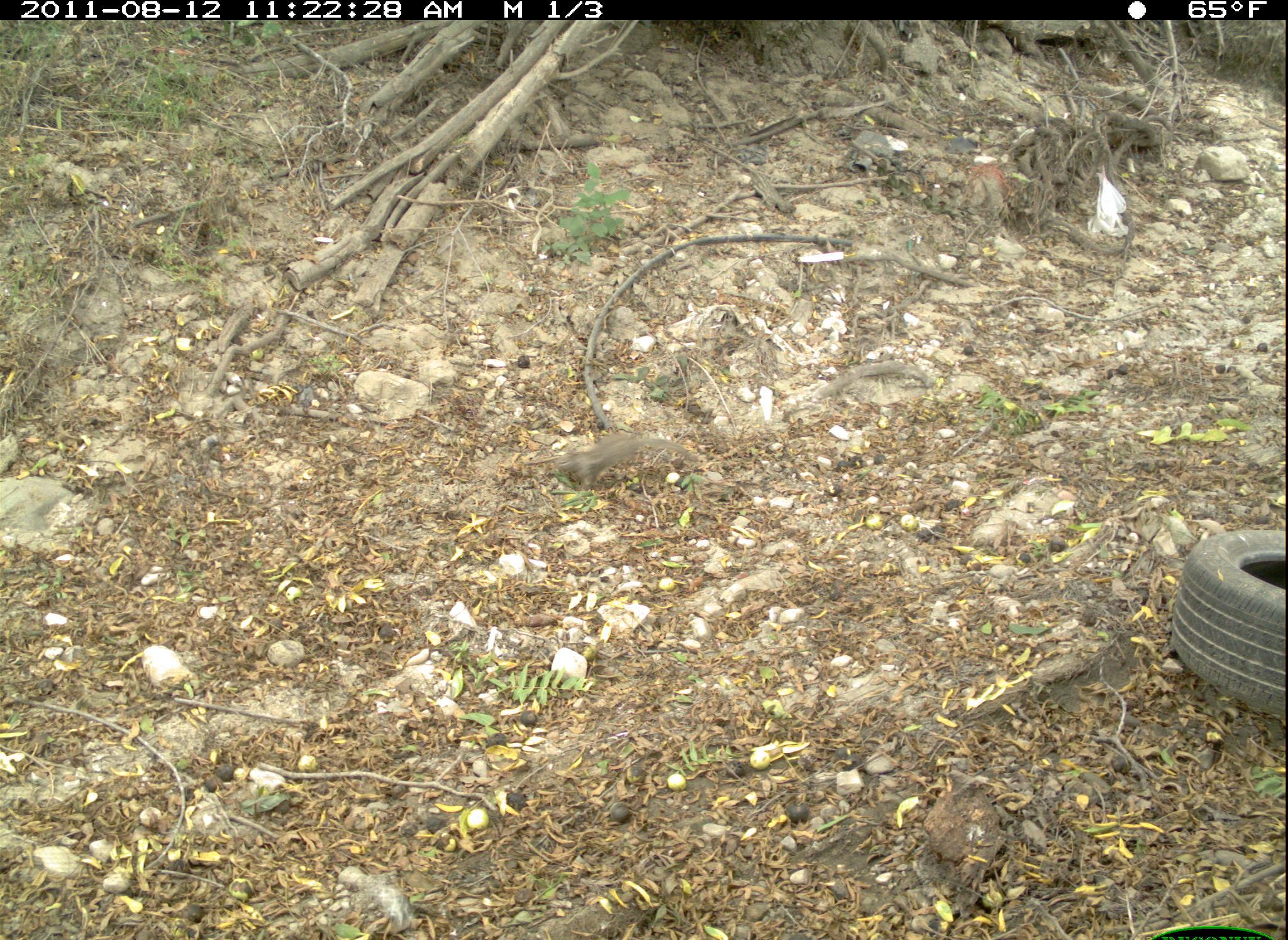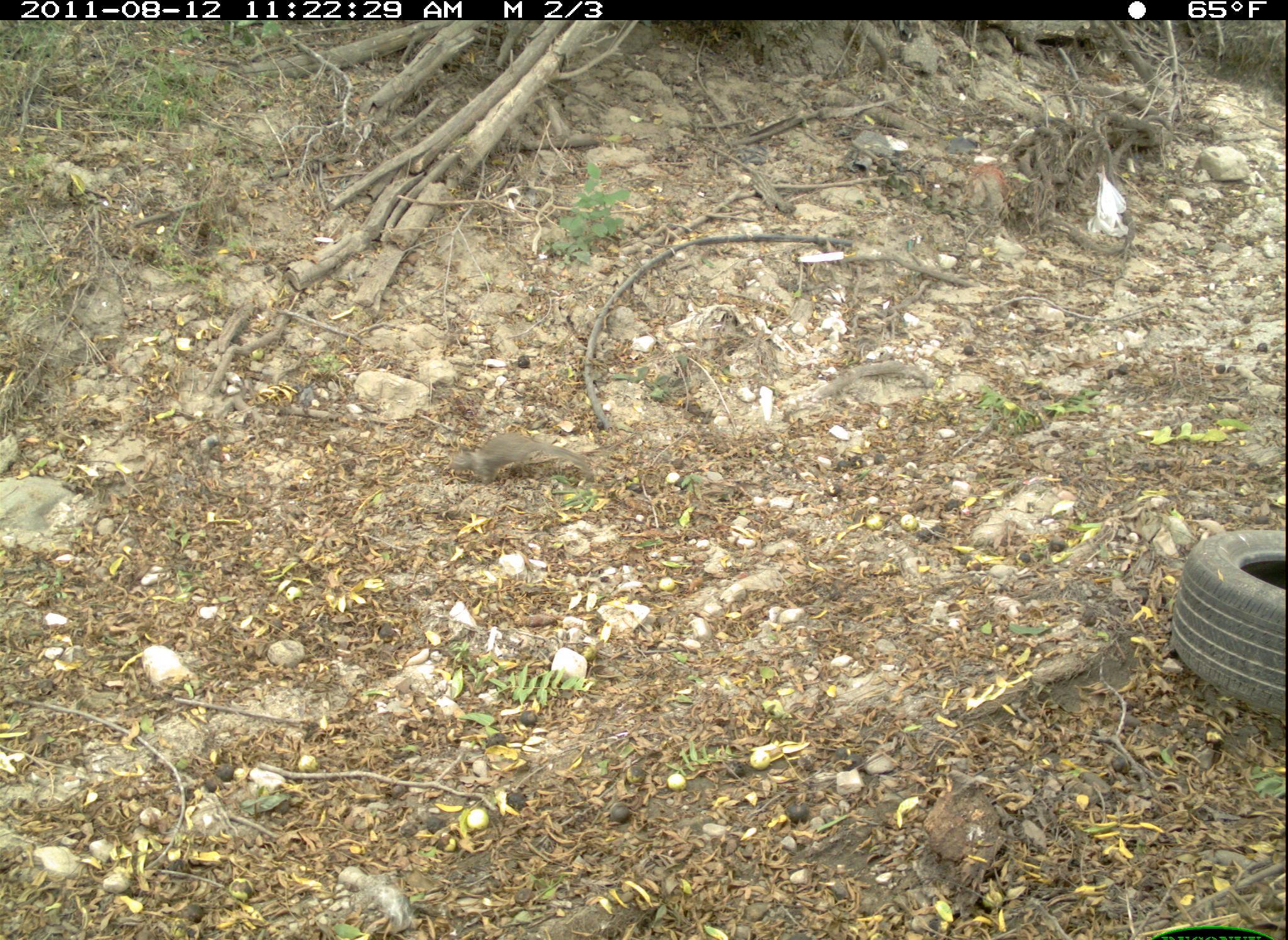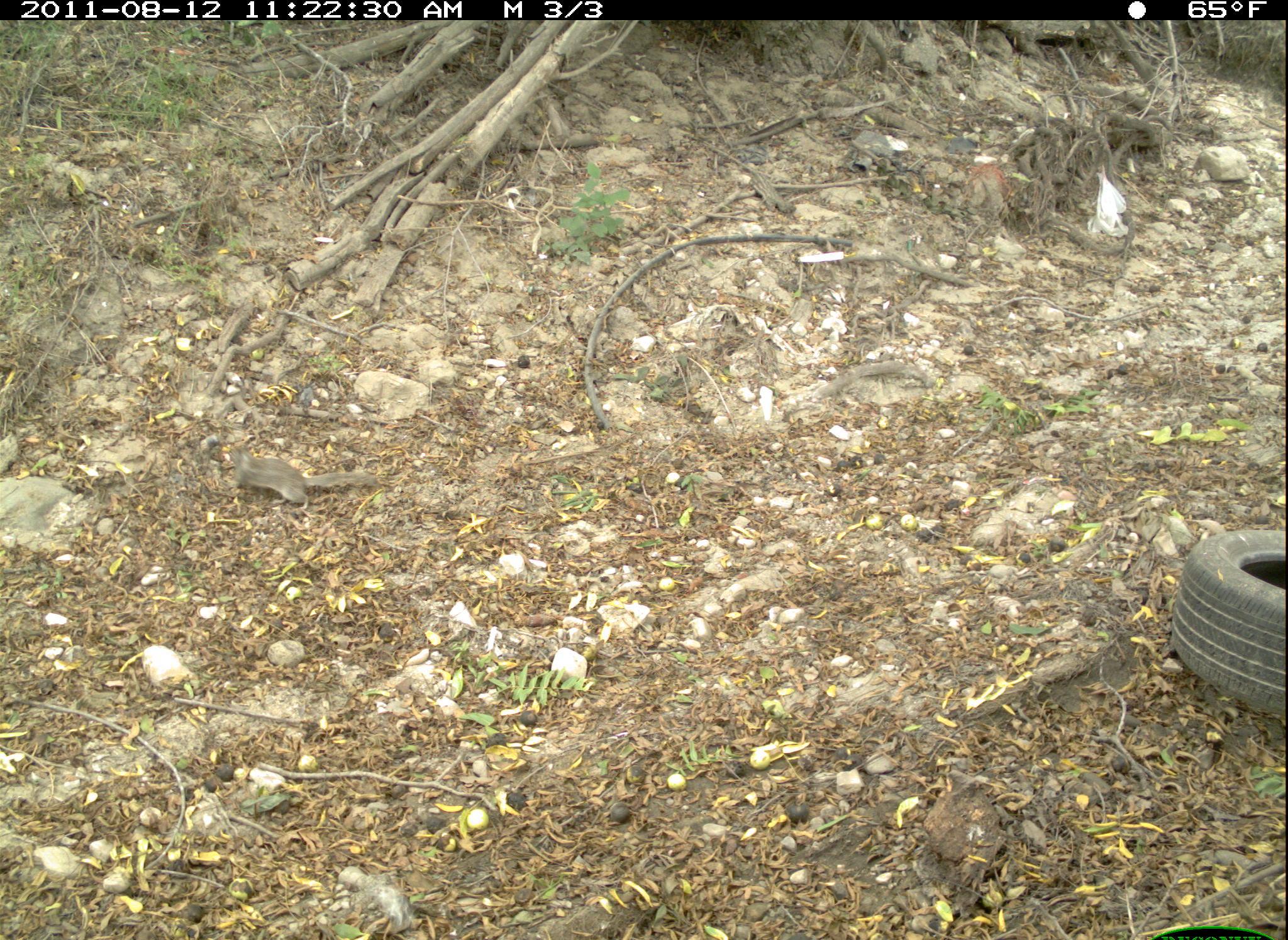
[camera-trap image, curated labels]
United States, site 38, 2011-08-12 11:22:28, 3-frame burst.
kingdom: Animalia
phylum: Chordata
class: Mammalia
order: Rodentia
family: Sciuridae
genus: Sciurus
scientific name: Sciurus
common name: squirrel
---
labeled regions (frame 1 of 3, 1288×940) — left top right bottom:
squirrel: 551 424 697 491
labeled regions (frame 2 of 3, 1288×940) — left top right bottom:
squirrel: 441 428 602 494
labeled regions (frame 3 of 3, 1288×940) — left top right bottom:
squirrel: 225 439 376 518